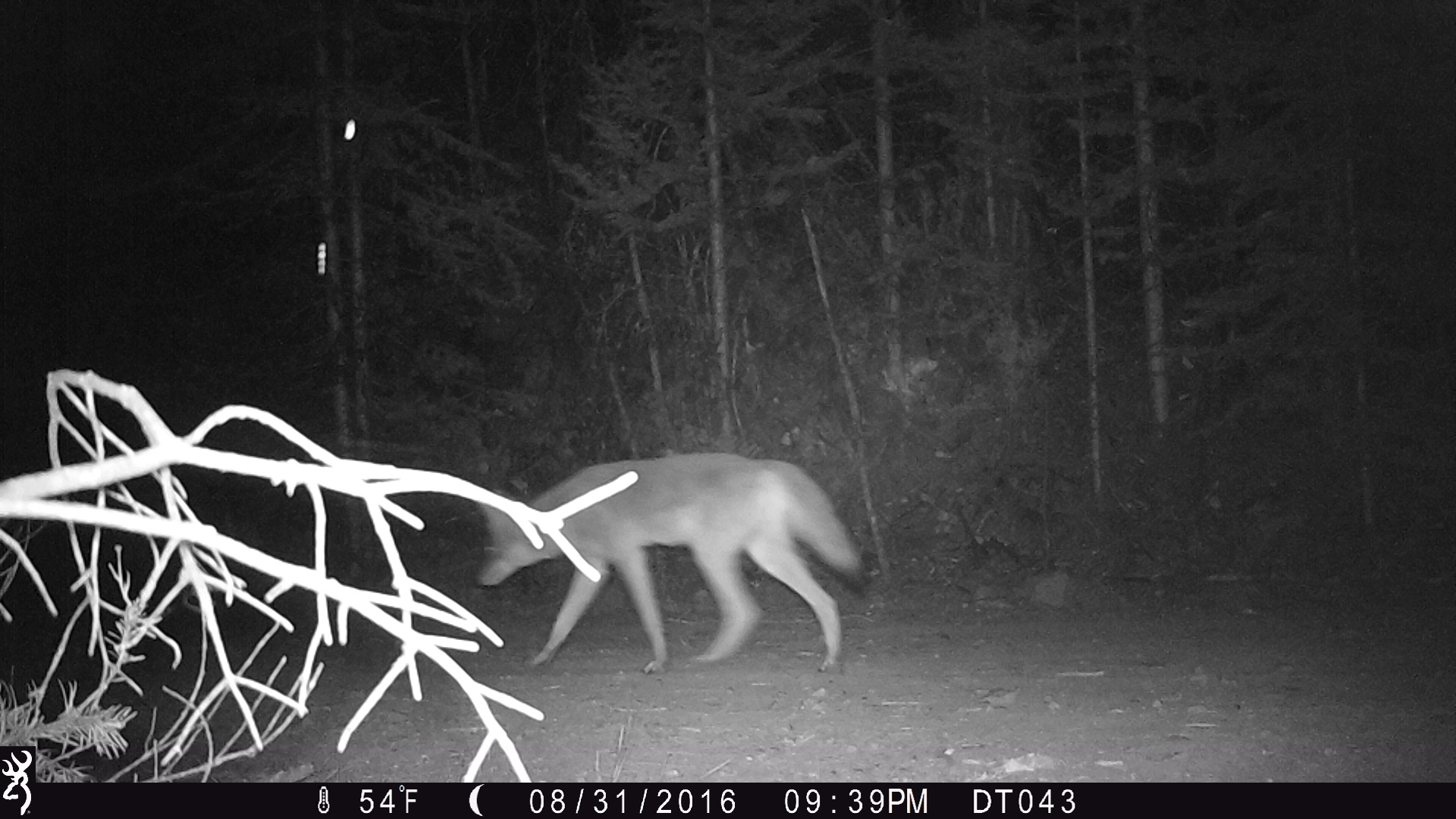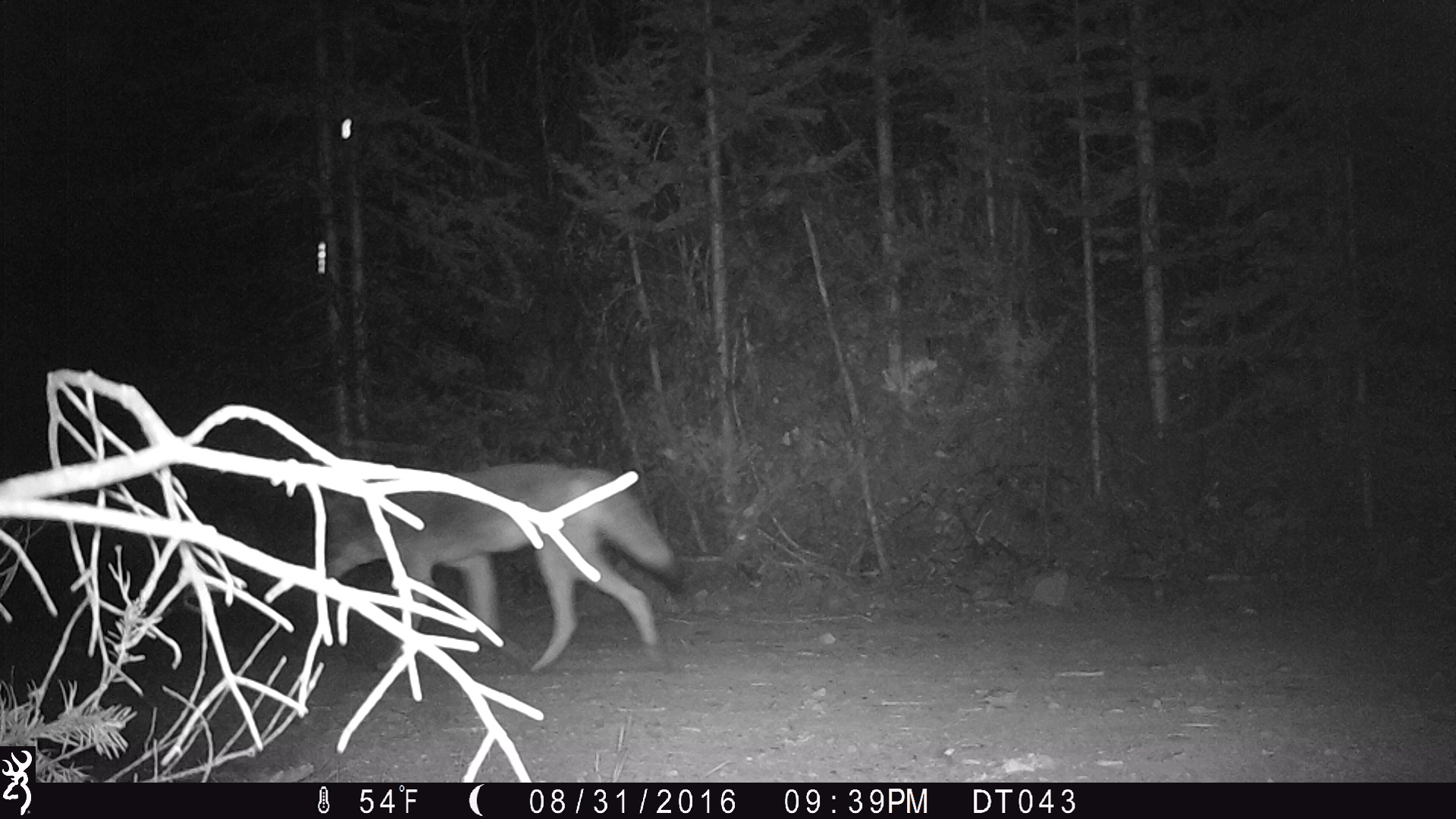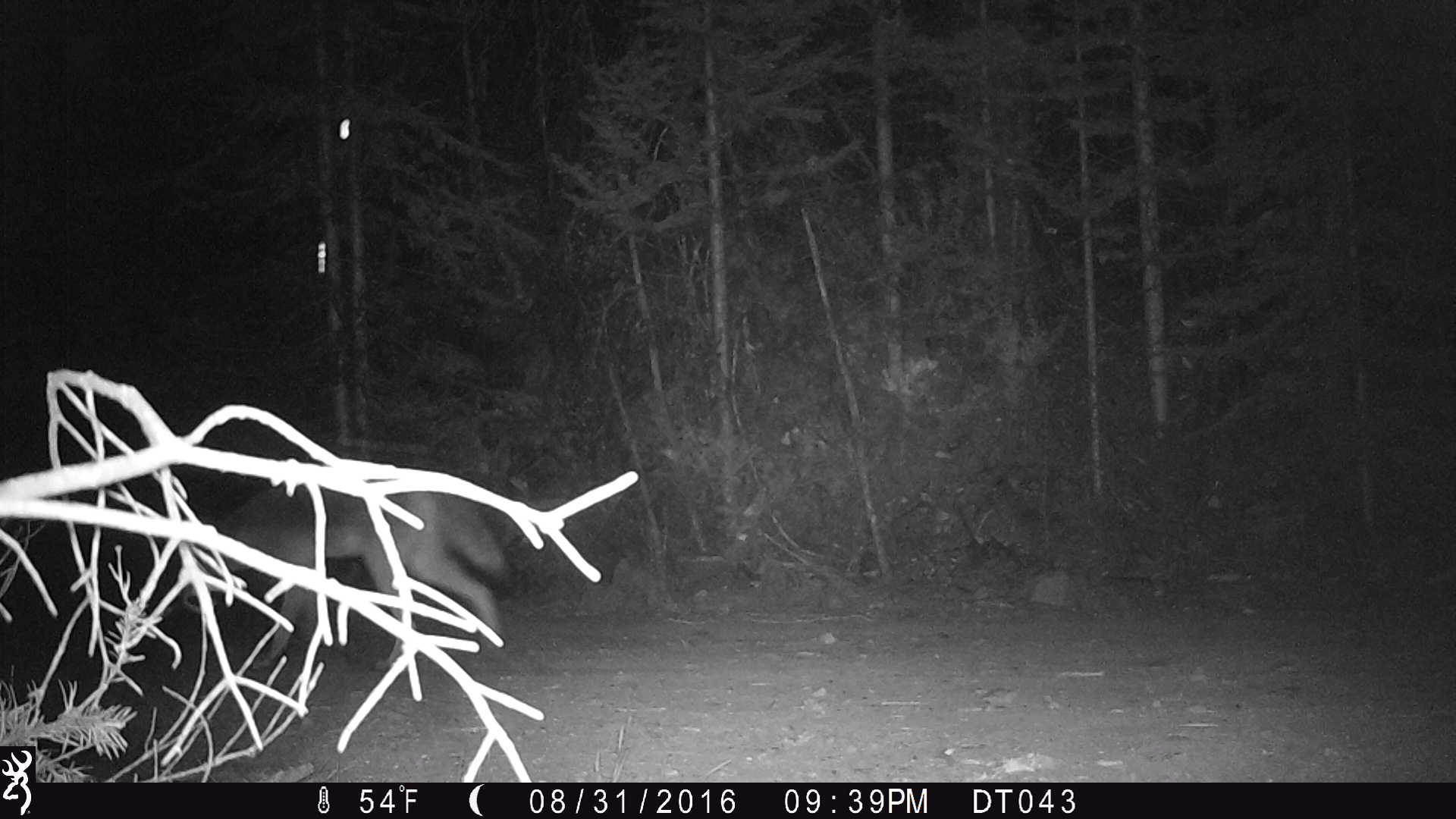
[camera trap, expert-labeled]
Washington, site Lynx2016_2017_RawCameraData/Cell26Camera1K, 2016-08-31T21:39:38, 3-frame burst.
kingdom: Animalia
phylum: Chordata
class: Mammalia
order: Carnivora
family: Canidae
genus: Canis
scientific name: Canis latrans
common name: coyote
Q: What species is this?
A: Canis latrans (coyote).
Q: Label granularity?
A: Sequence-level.